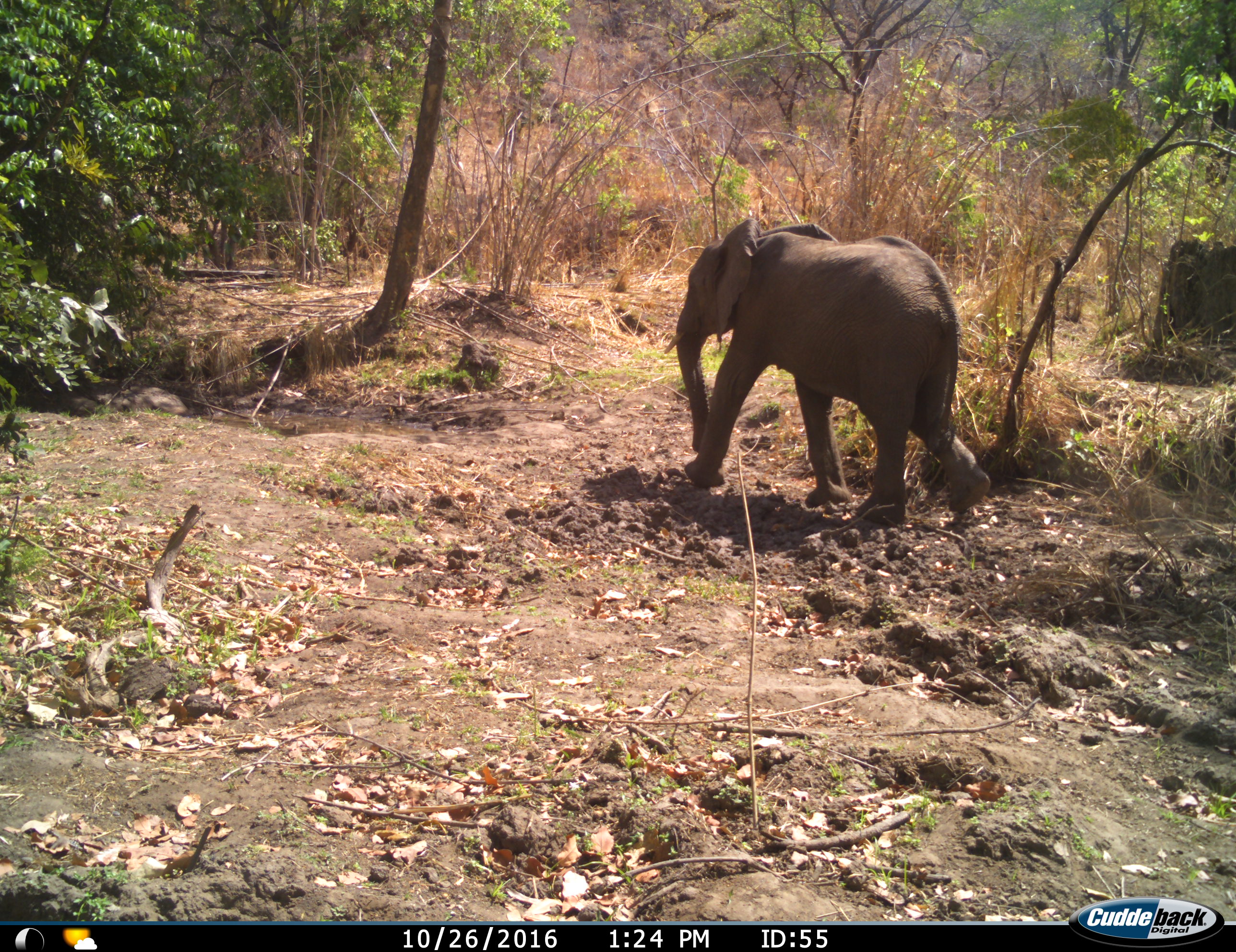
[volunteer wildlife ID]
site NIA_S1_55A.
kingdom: Animalia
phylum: Chordata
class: Mammalia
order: Proboscidea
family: Elephantidae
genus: Loxodonta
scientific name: Loxodonta africana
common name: african bush elephant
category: elephant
Elephant (african bush elephant) (Loxodonta africana), count 1. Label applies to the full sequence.